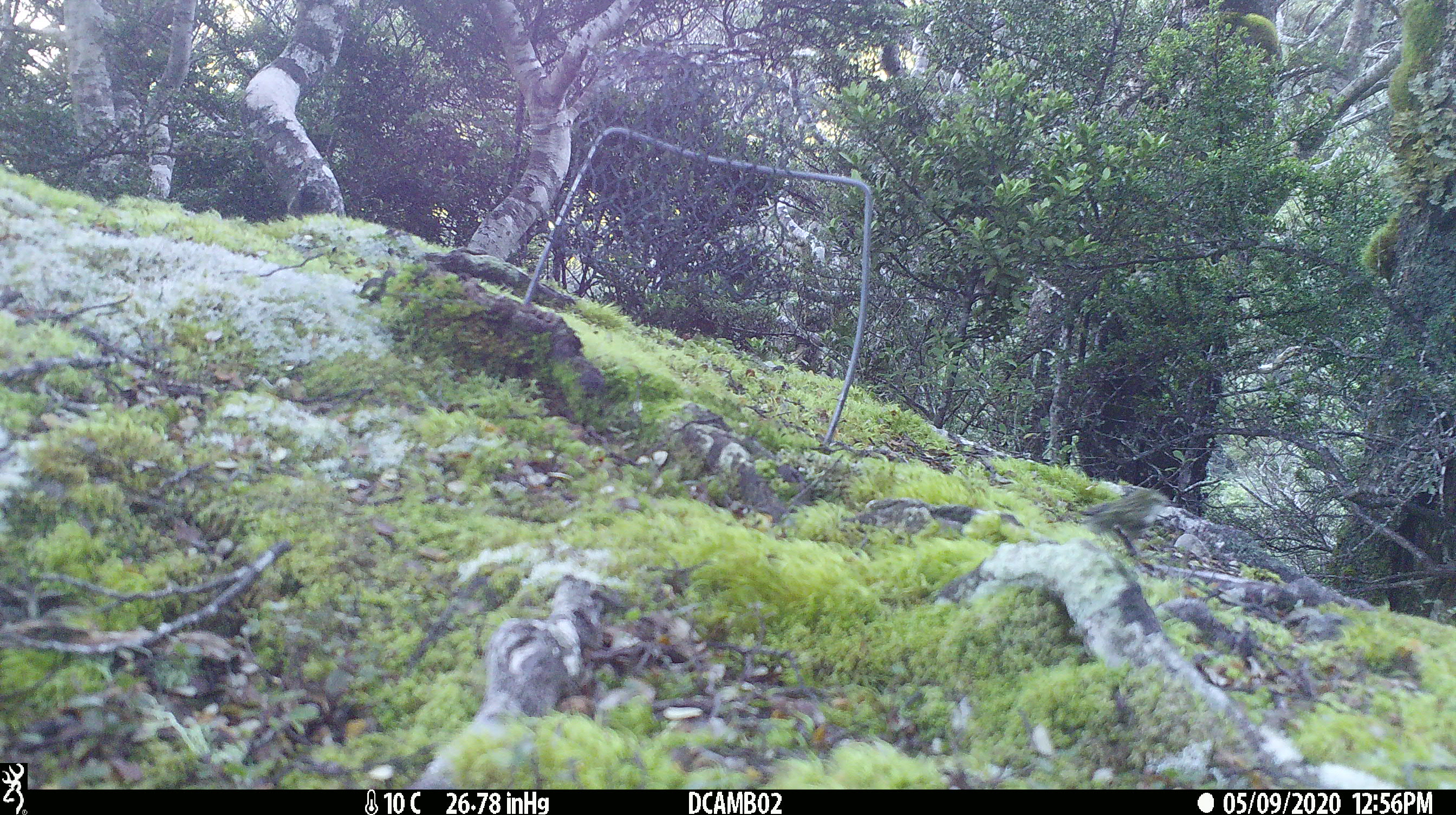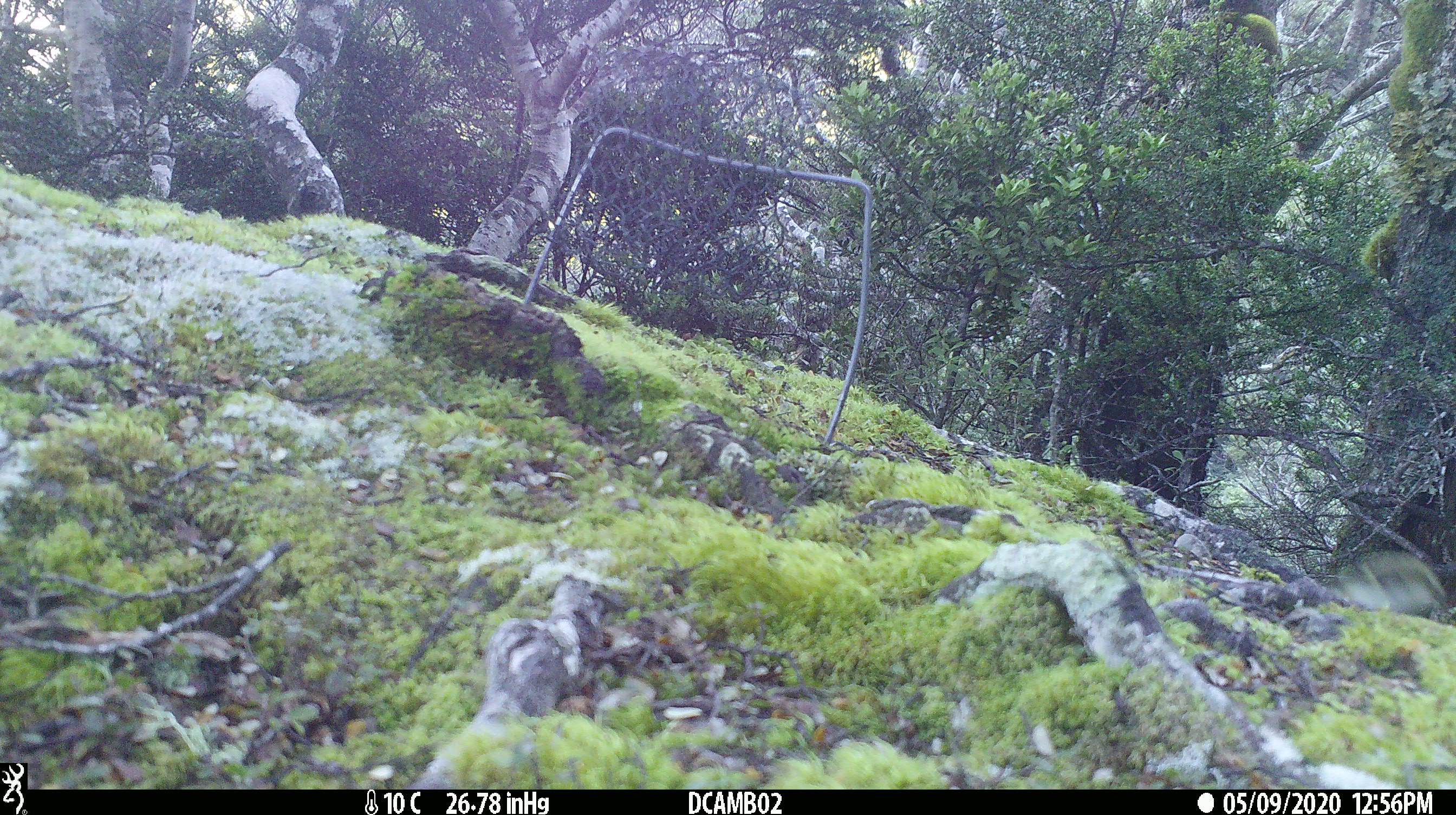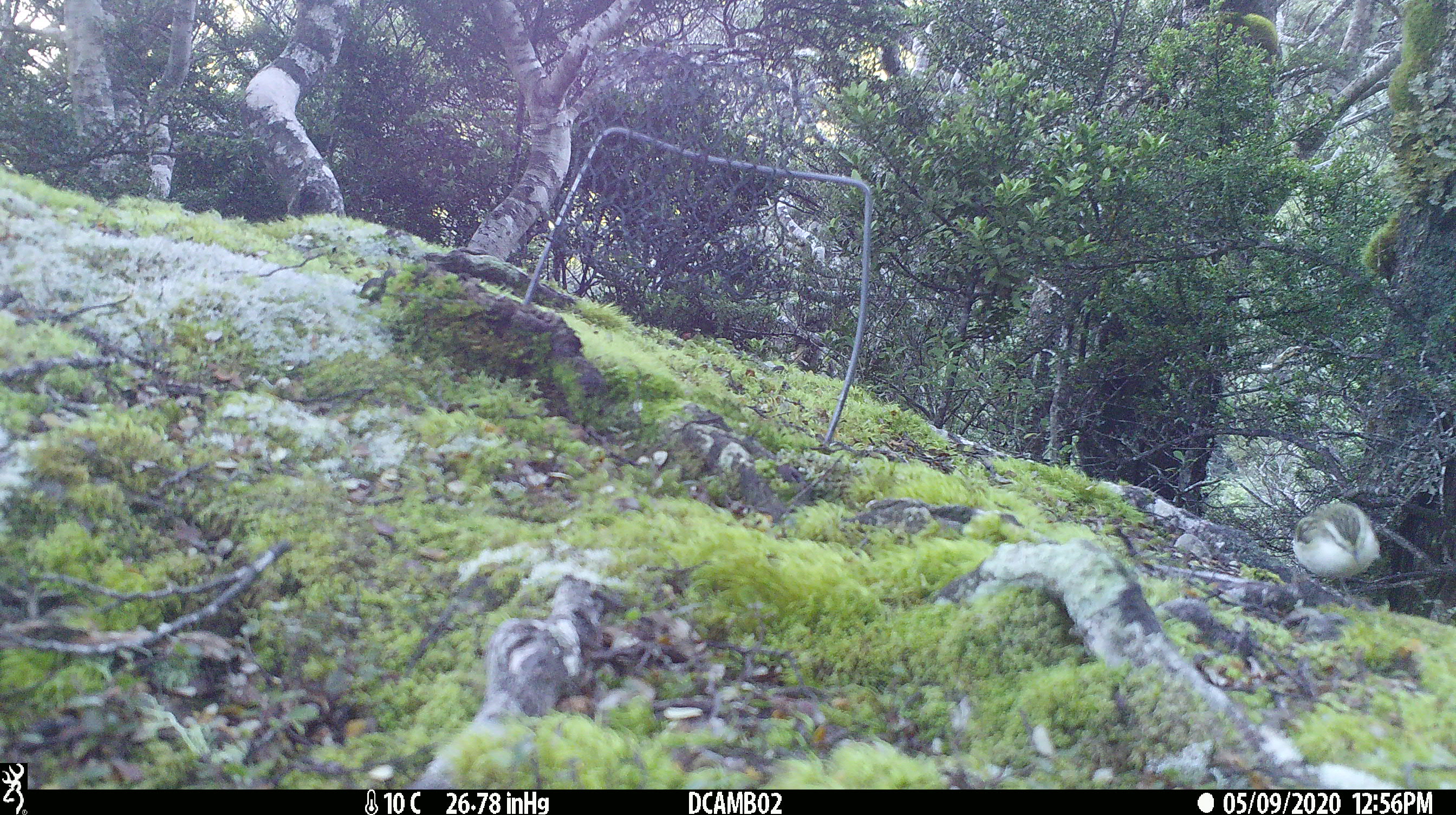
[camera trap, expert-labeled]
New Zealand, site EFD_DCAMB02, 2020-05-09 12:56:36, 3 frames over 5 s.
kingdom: Animalia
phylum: Chordata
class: Aves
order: Passeriformes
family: Acanthisittidae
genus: Acanthisitta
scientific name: Acanthisitta chloris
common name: rifleman